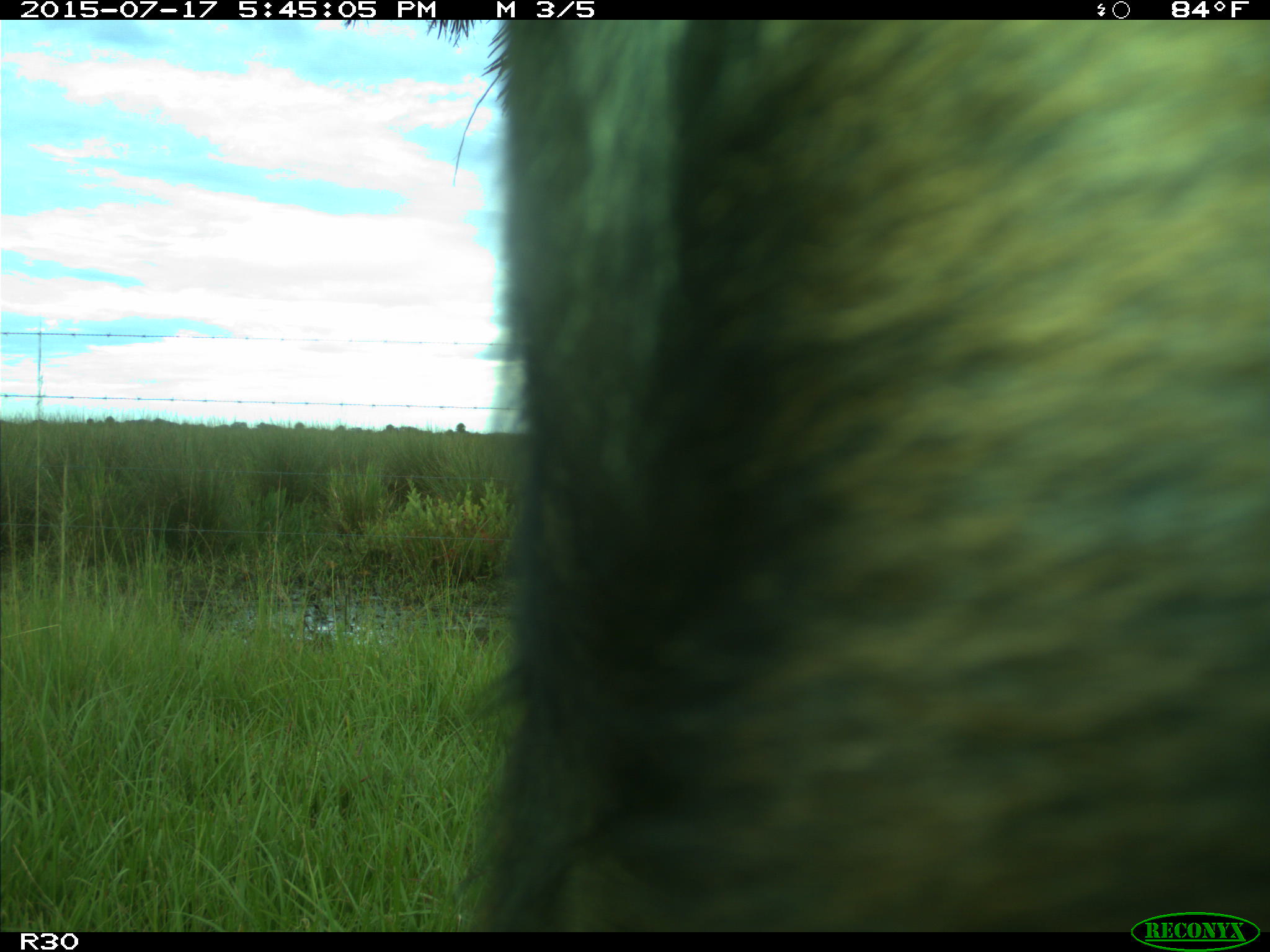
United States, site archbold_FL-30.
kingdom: Animalia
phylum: Chordata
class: Mammalia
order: Artiodactyla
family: Bovidae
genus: Bos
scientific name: Bos taurus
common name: domestic cow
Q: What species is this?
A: Bos taurus (domestic cow).